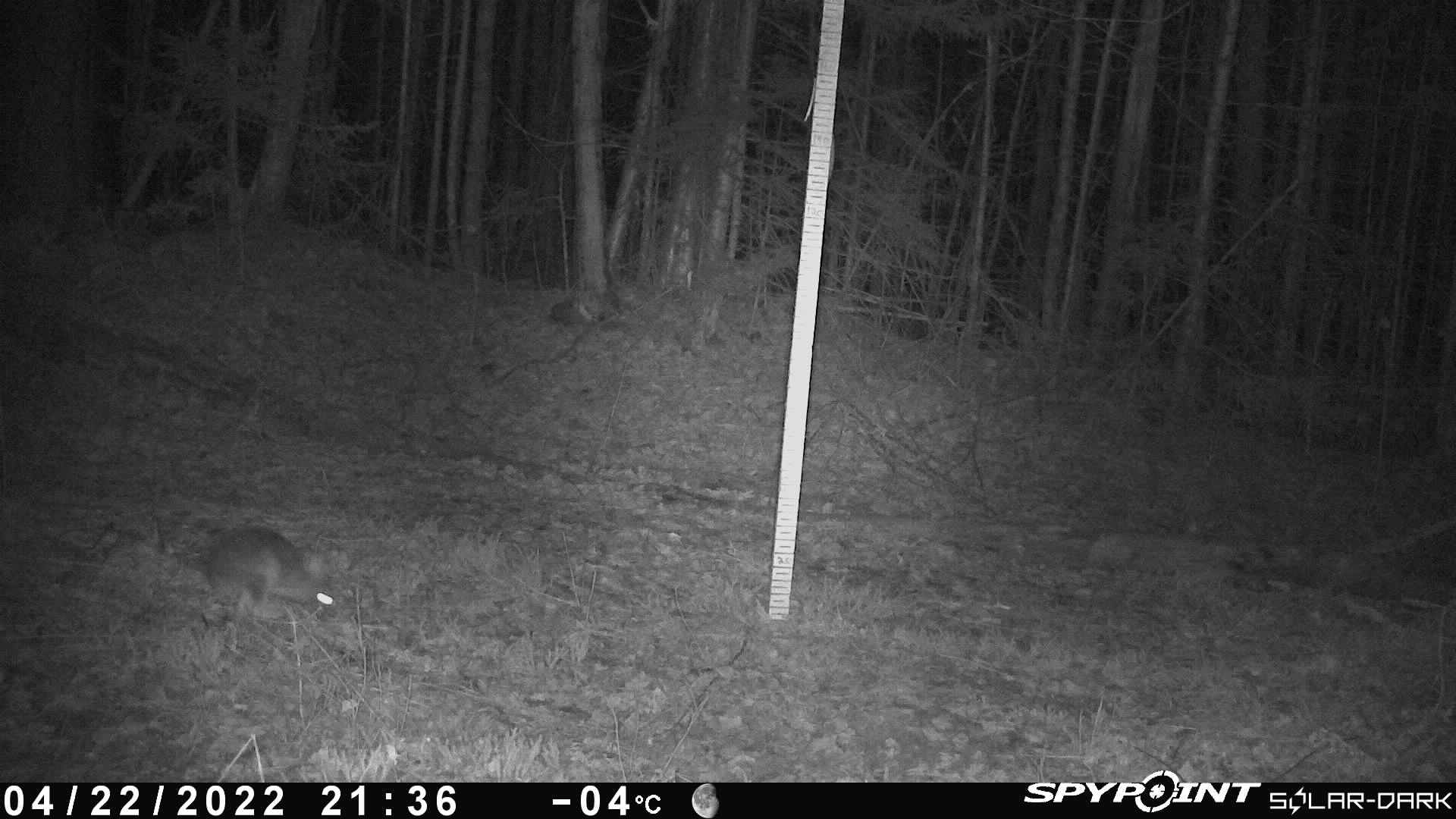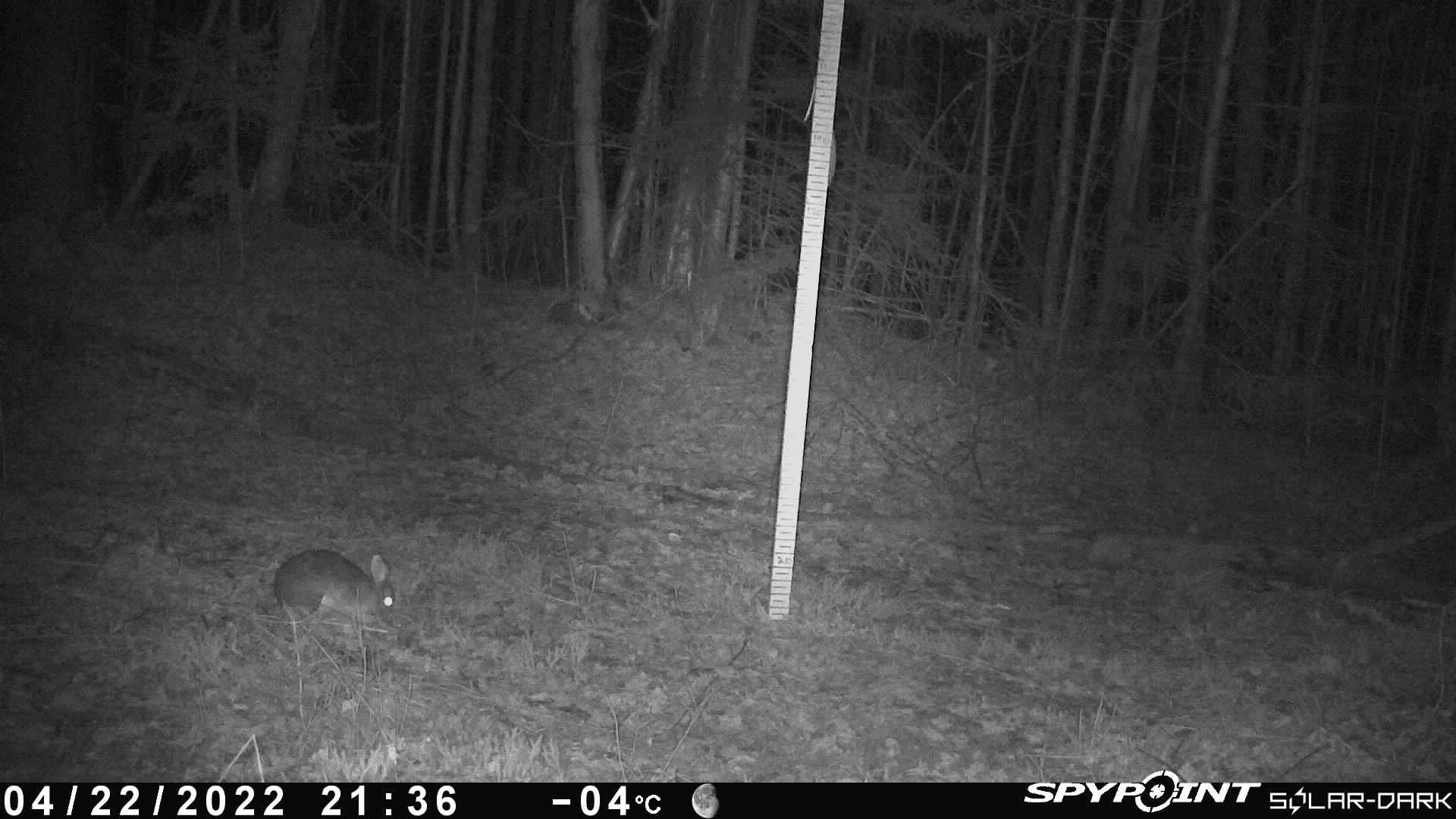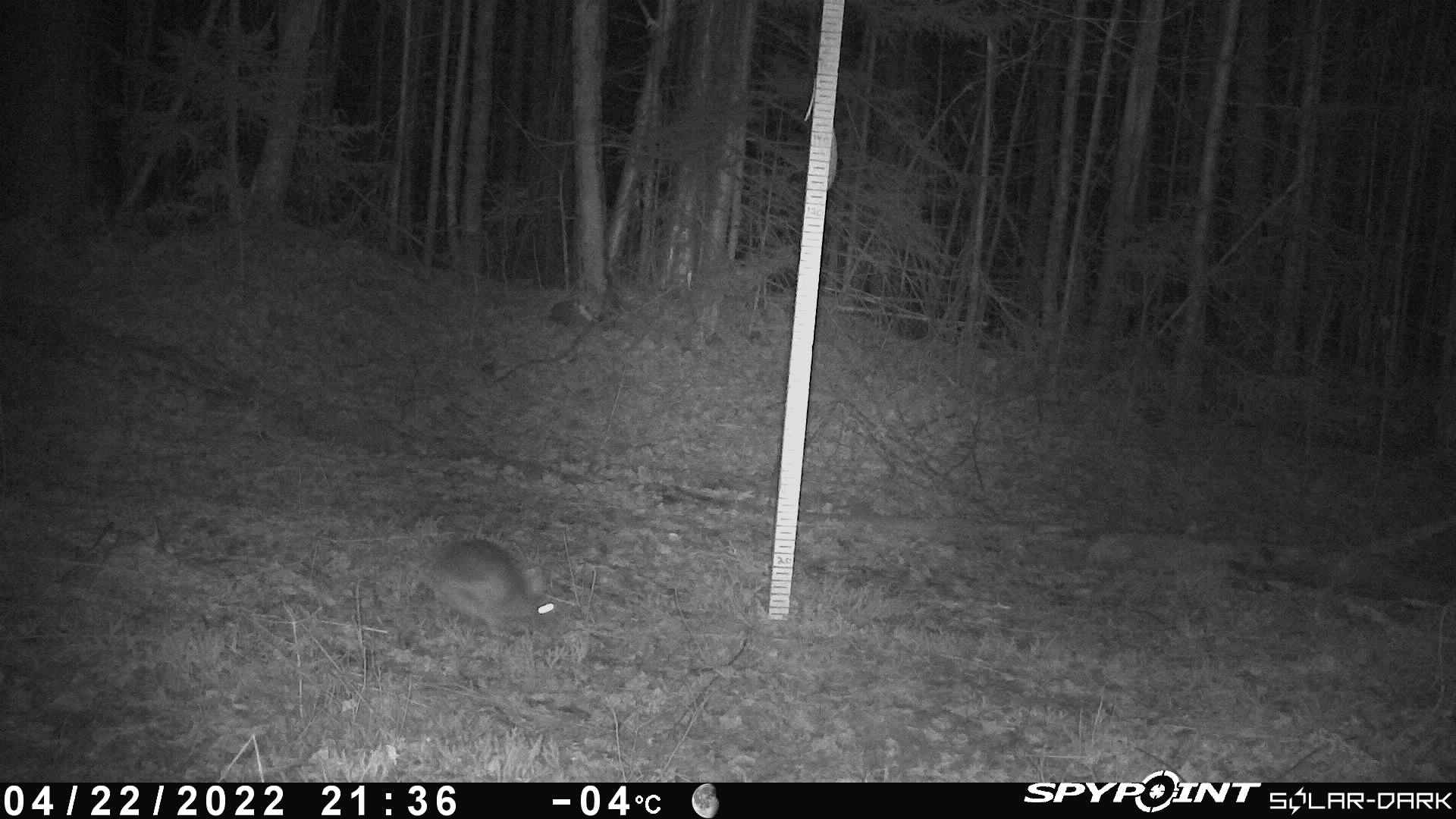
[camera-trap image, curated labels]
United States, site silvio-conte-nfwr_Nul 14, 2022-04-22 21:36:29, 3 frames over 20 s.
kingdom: Animalia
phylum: Chordata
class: Mammalia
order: Lagomorpha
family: Leporidae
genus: Lepus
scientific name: Lepus americanus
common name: snowshoe hare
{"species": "snowshoe hare (Lepus americanus)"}